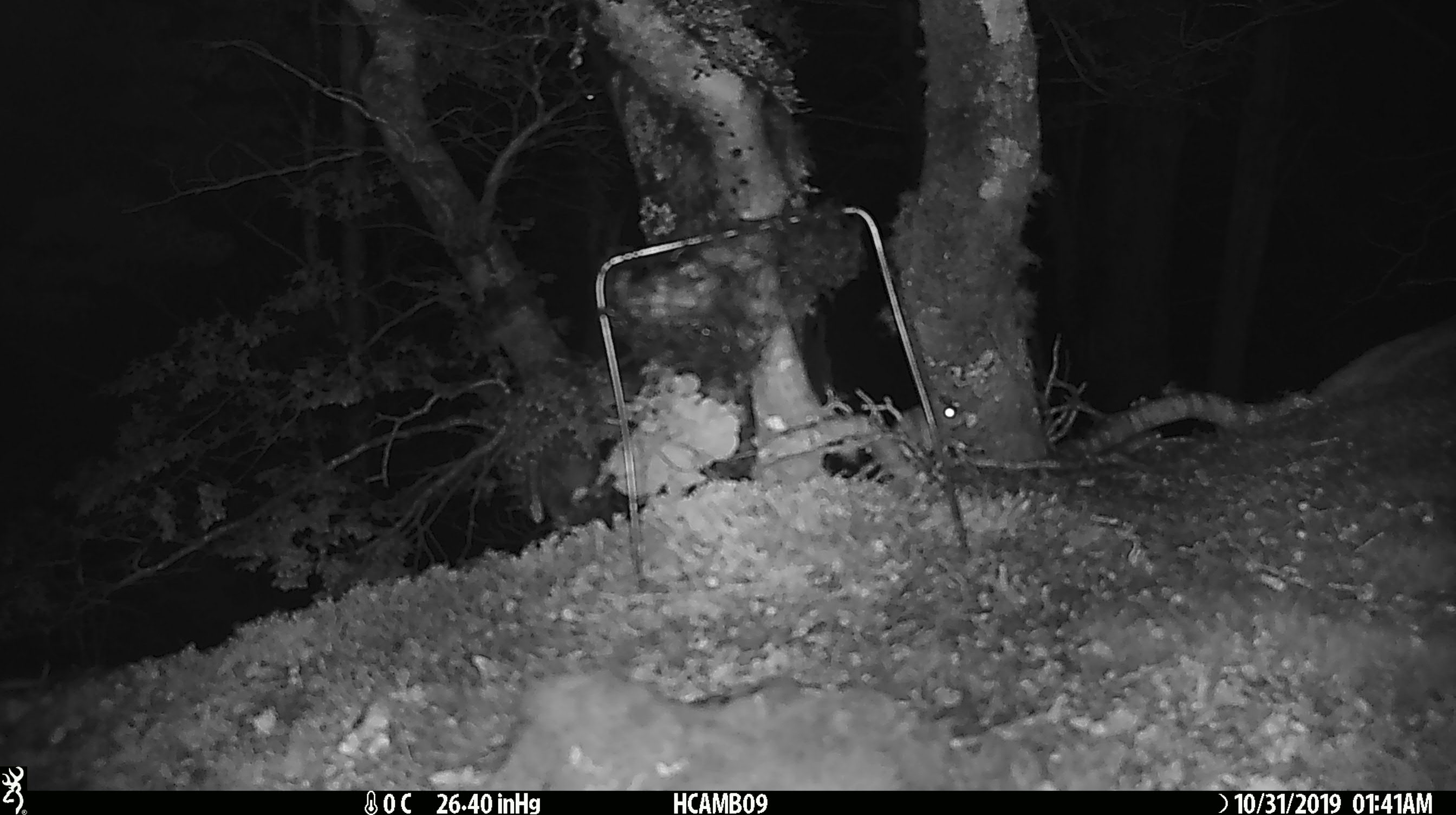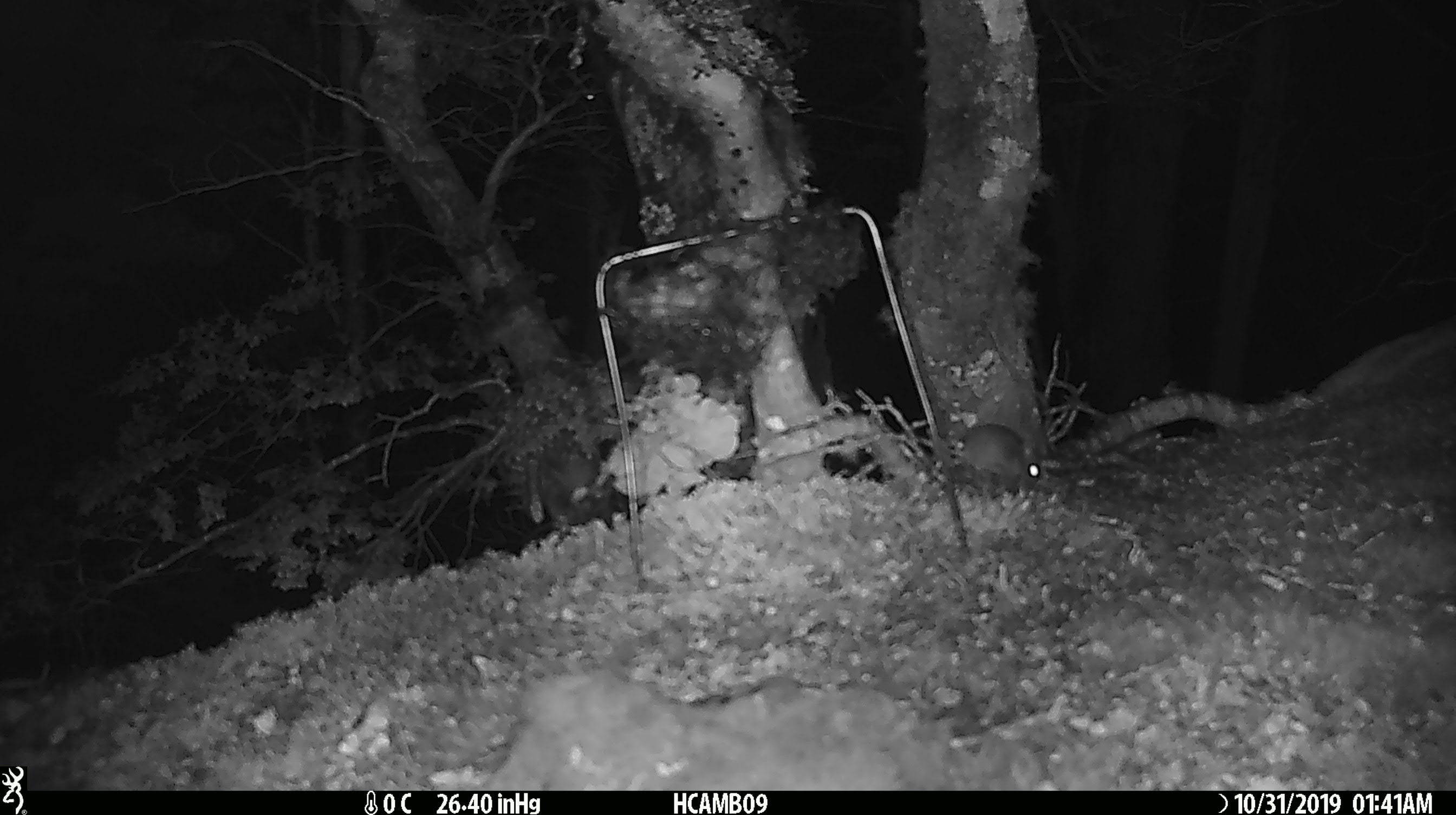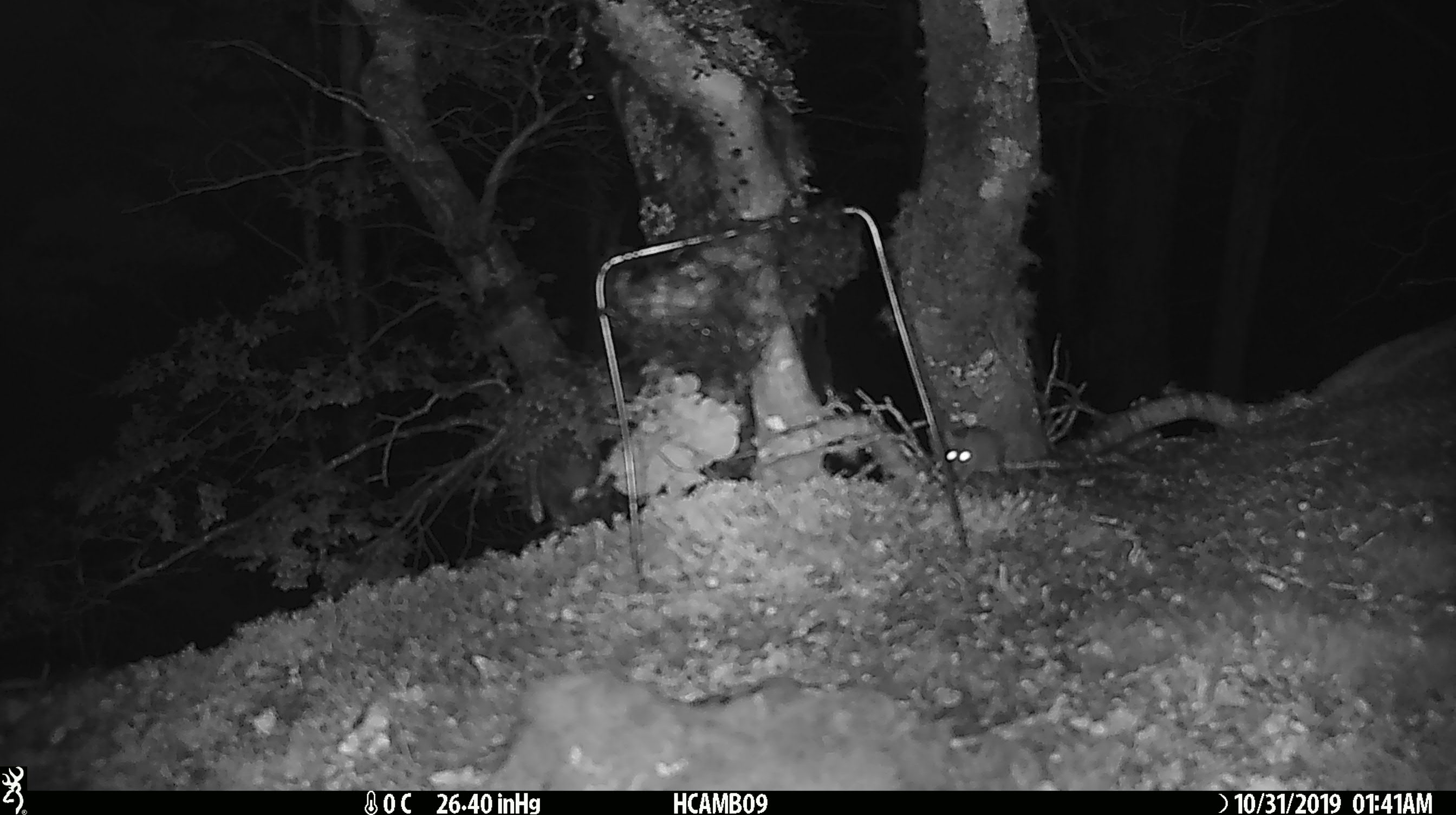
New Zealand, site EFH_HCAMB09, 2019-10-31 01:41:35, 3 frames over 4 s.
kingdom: Animalia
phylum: Chordata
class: Mammalia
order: Rodentia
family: Muridae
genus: Mus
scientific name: Mus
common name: mouse